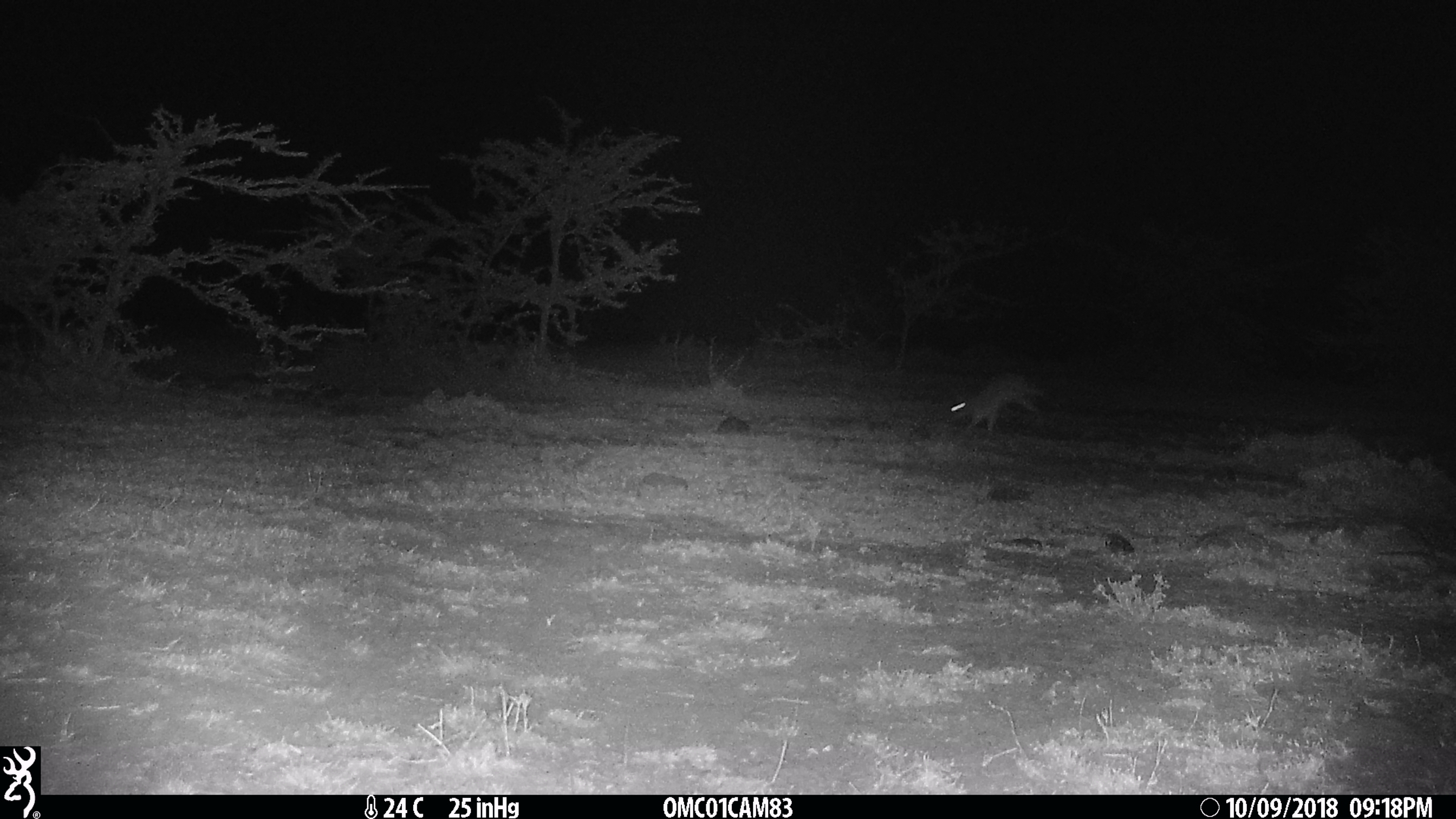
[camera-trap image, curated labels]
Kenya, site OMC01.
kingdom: Animalia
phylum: Chordata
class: Mammalia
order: Lagomorpha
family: Leporidae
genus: Lepus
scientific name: Lepus capensis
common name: cape hare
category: hare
Hare (cape hare) (Lepus capensis).